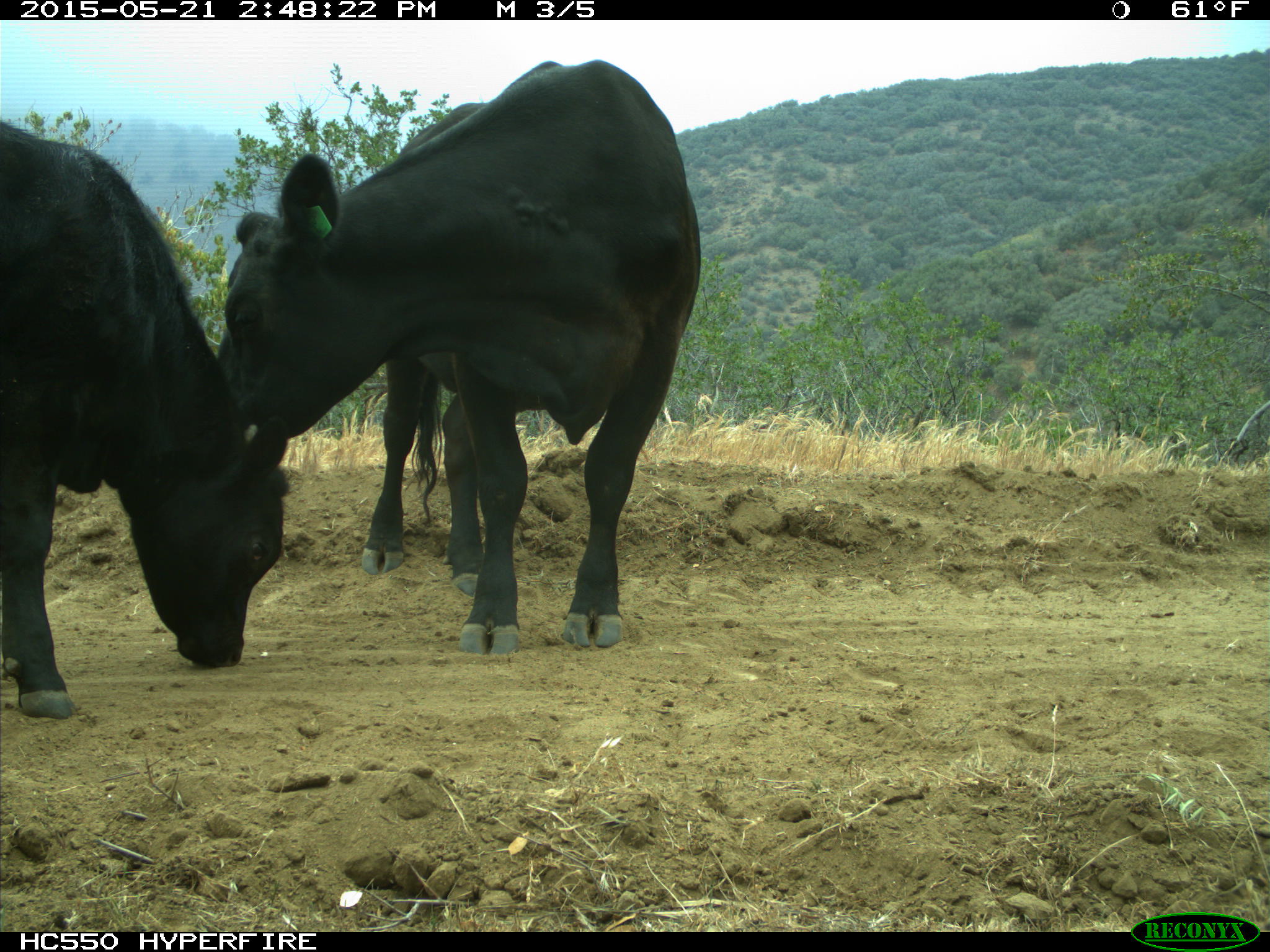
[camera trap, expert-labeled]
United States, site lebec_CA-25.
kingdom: Animalia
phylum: Chordata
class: Mammalia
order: Artiodactyla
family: Bovidae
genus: Bos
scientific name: Bos taurus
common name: domestic cow